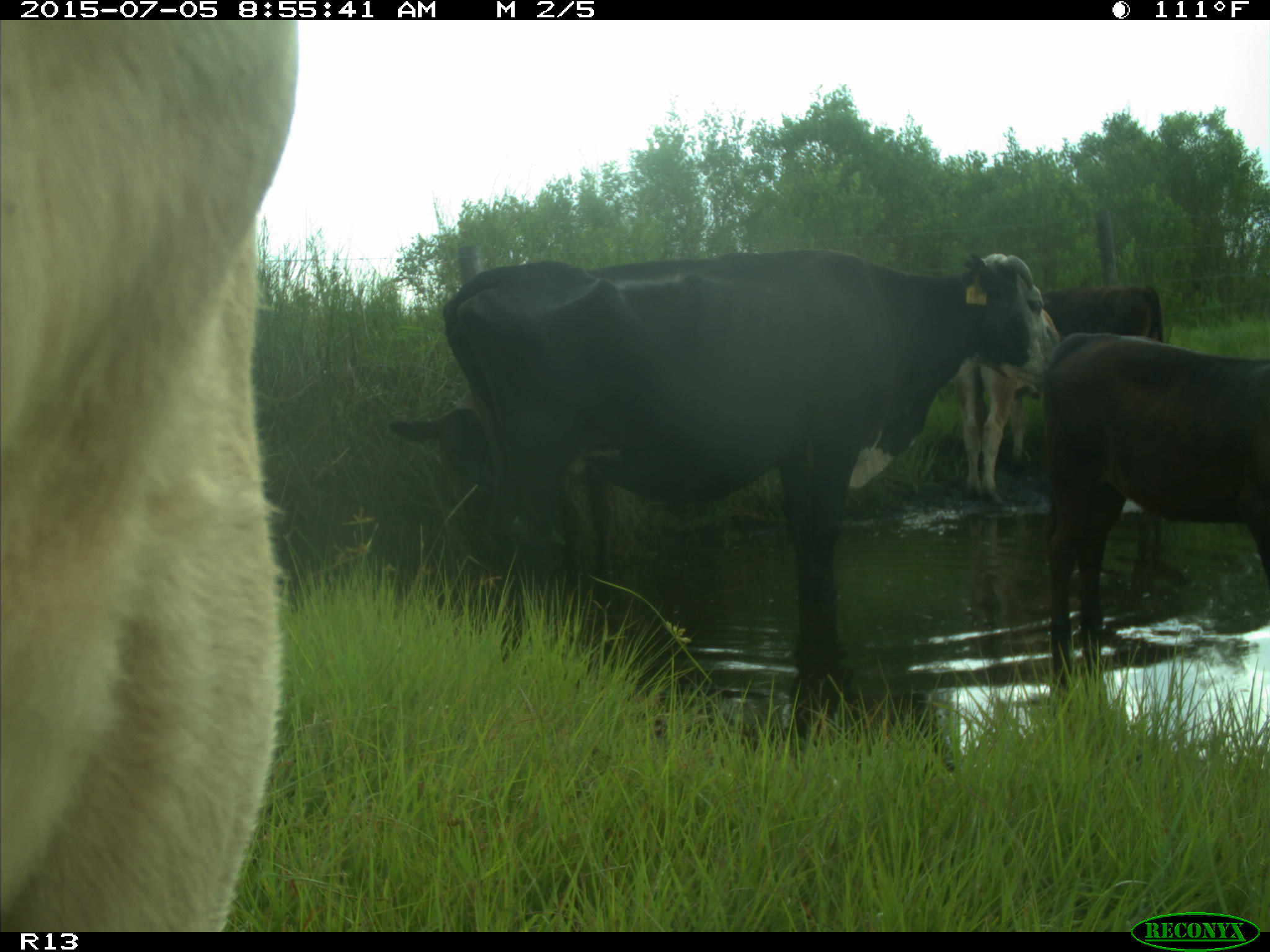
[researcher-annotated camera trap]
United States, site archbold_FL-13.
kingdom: Animalia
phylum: Chordata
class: Mammalia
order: Artiodactyla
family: Bovidae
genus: Bos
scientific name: Bos taurus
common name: domestic cow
Bos taurus (domestic cow).